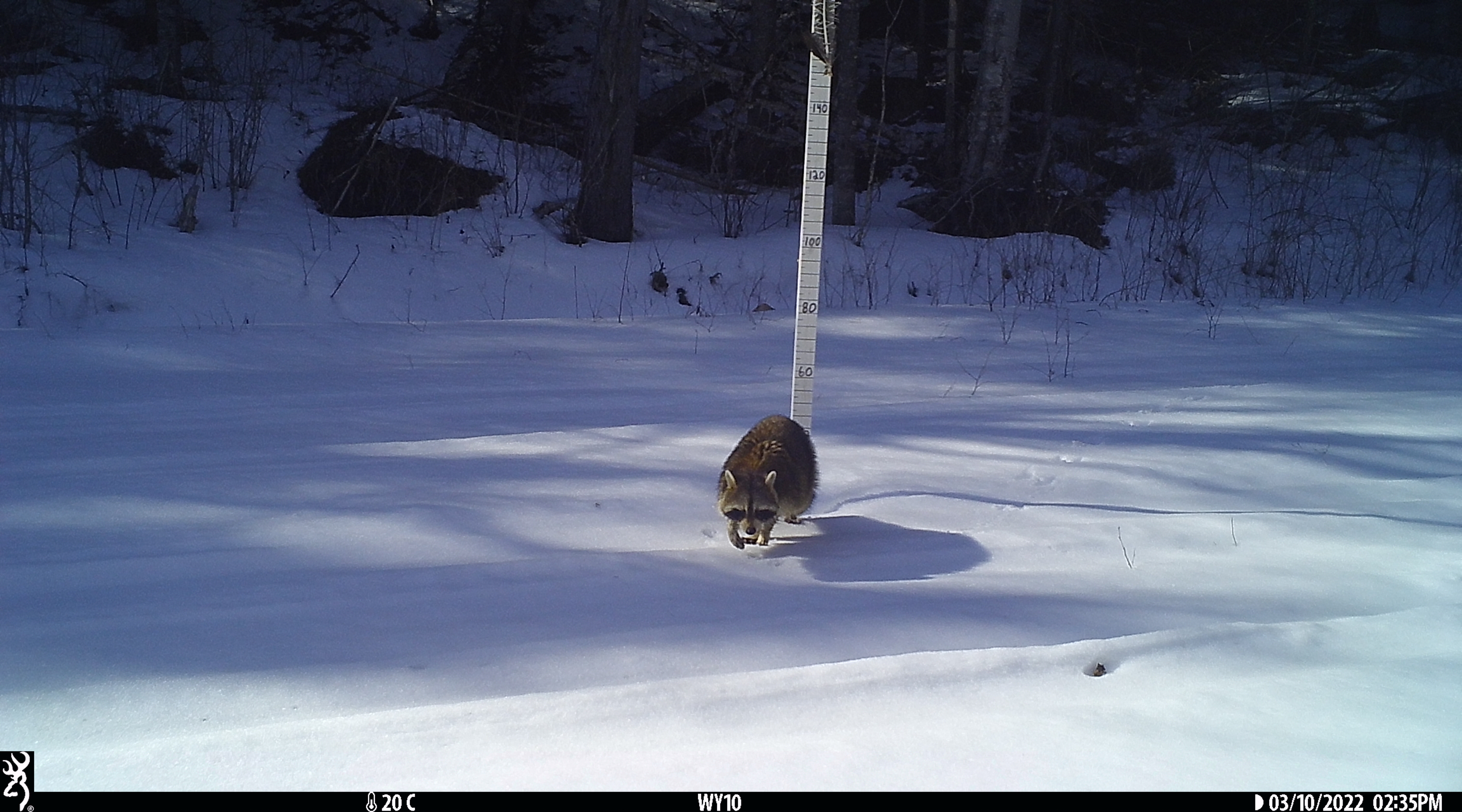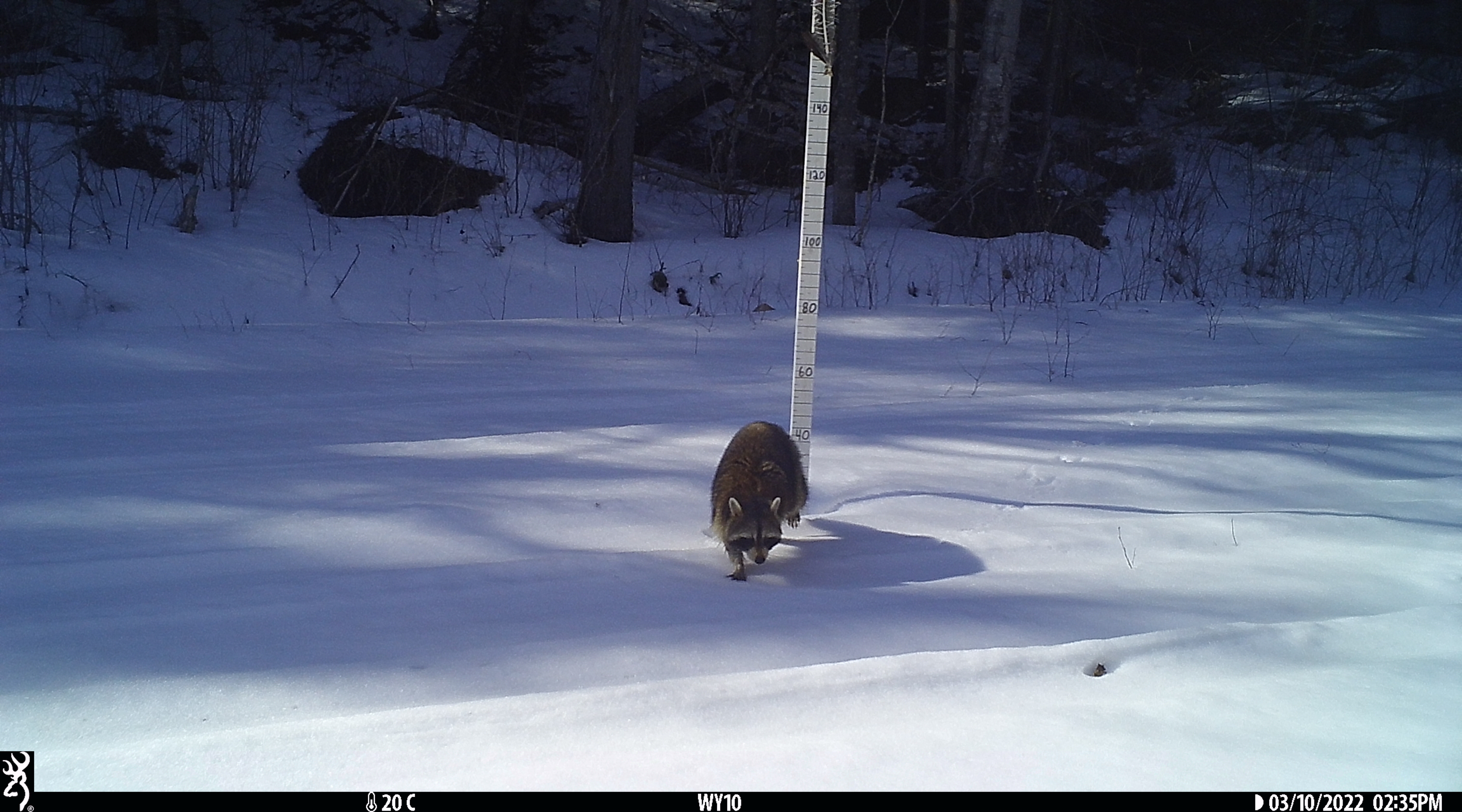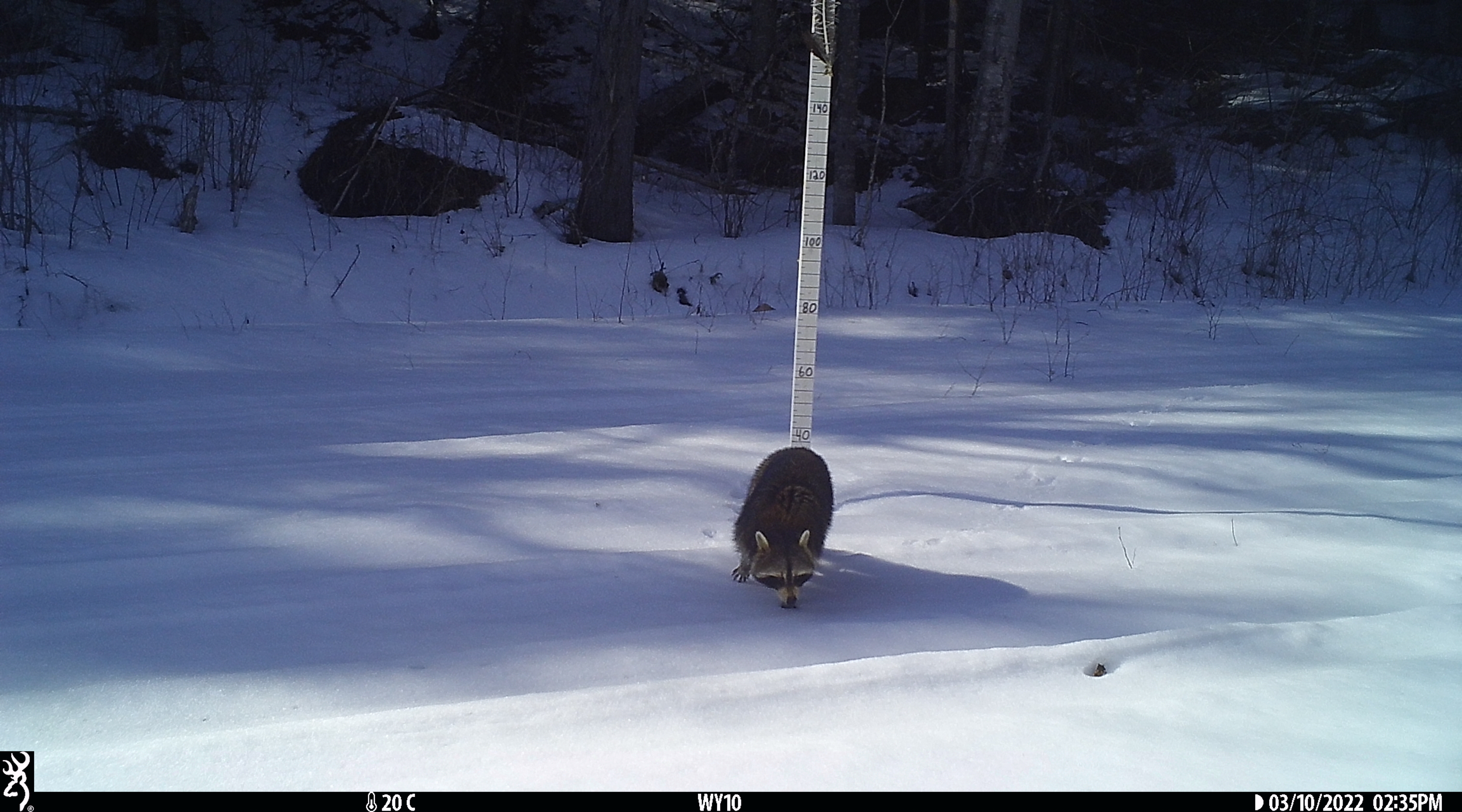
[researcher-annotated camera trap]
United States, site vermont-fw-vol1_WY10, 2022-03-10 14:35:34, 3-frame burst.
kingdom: Animalia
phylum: Chordata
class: Mammalia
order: Carnivora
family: Procyonidae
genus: Procyon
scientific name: Procyon lotor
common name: raccoon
Raccoon (Procyon lotor).